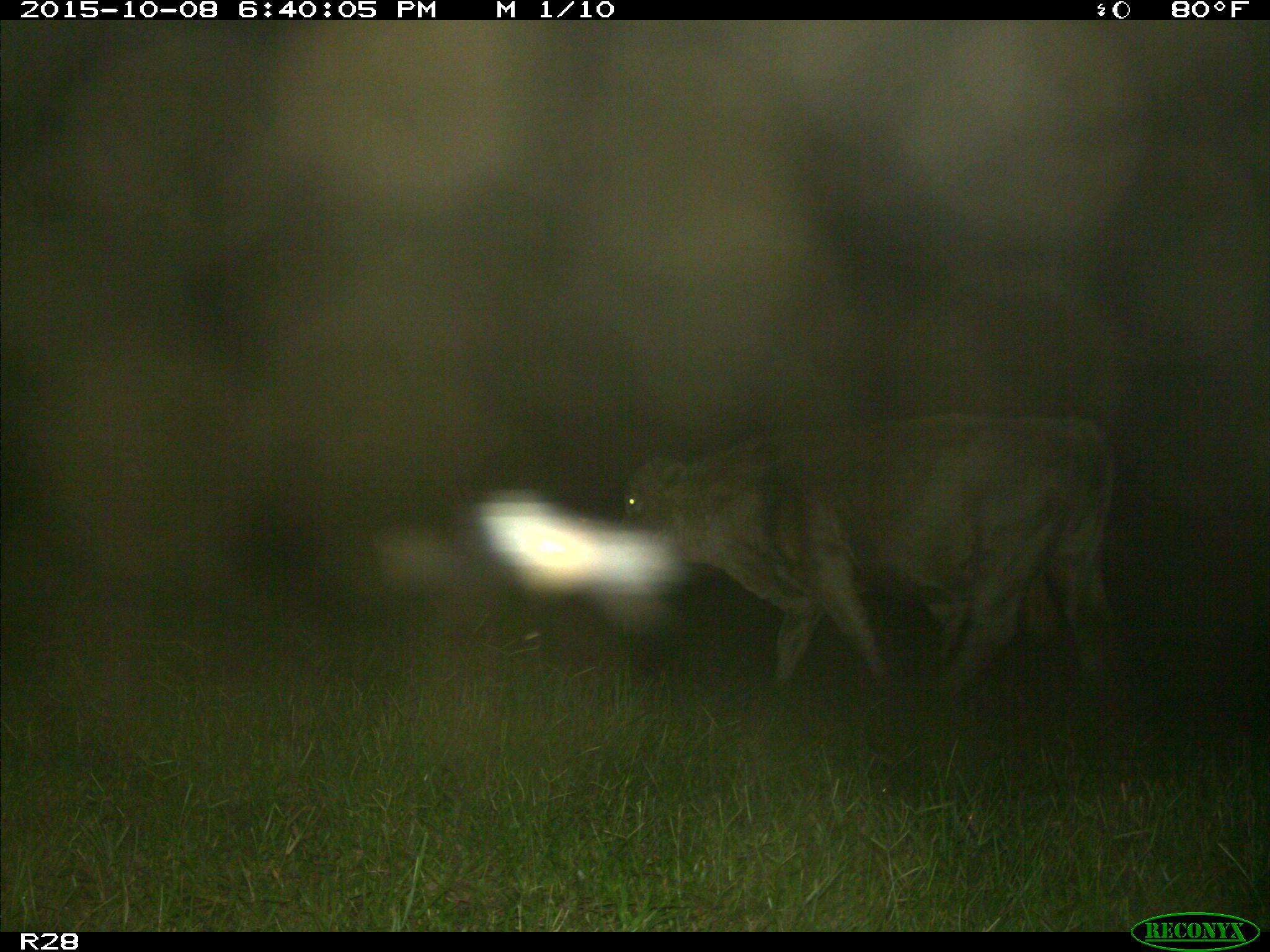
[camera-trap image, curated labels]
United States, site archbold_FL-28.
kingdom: Animalia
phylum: Chordata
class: Mammalia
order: Artiodactyla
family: Bovidae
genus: Bos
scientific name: Bos taurus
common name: domestic cow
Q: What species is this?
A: Bos taurus (domestic cow).